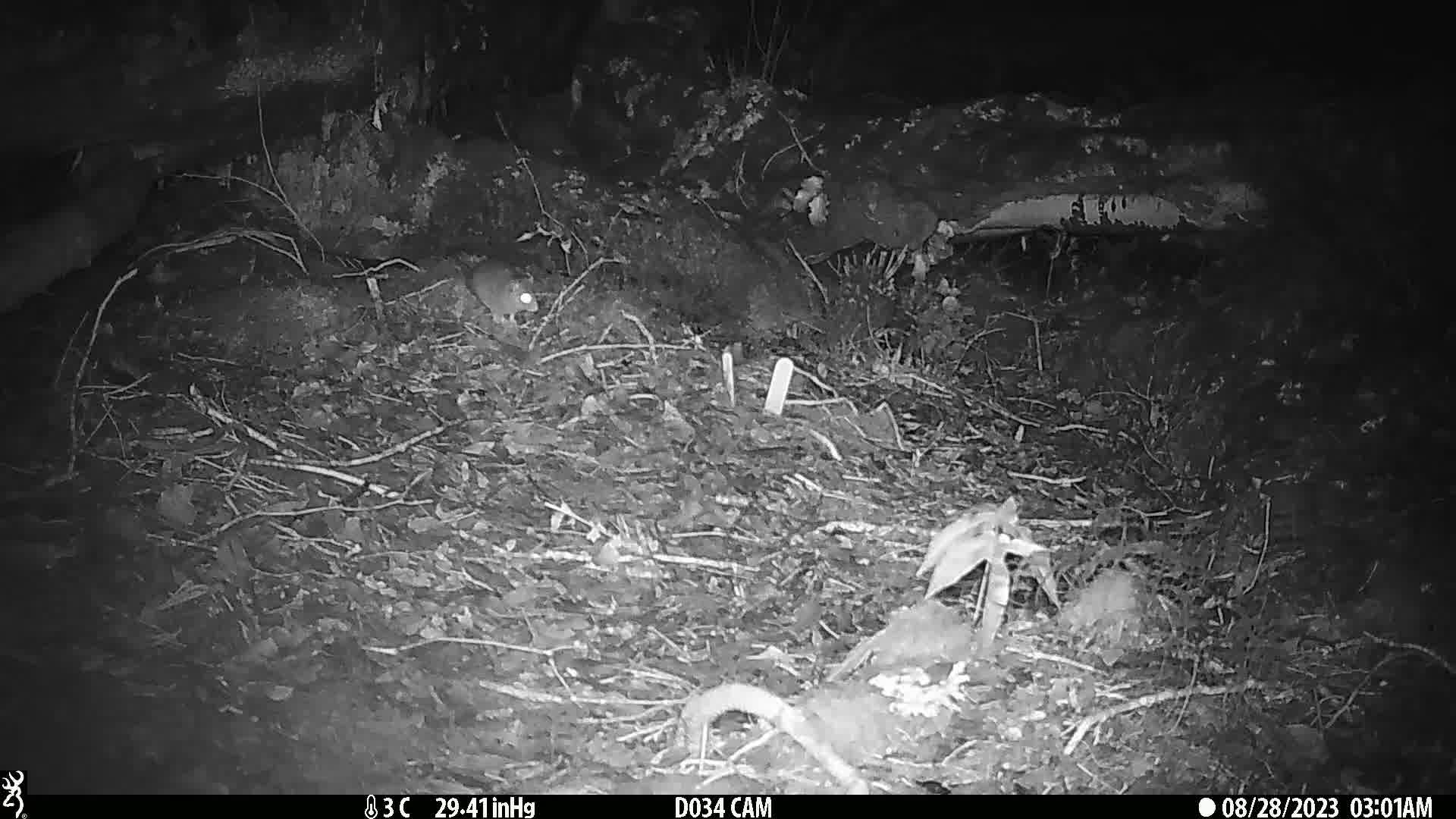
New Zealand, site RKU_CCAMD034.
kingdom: Animalia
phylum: Chordata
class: Mammalia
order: Rodentia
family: Muridae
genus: Rattus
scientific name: Rattus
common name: rat